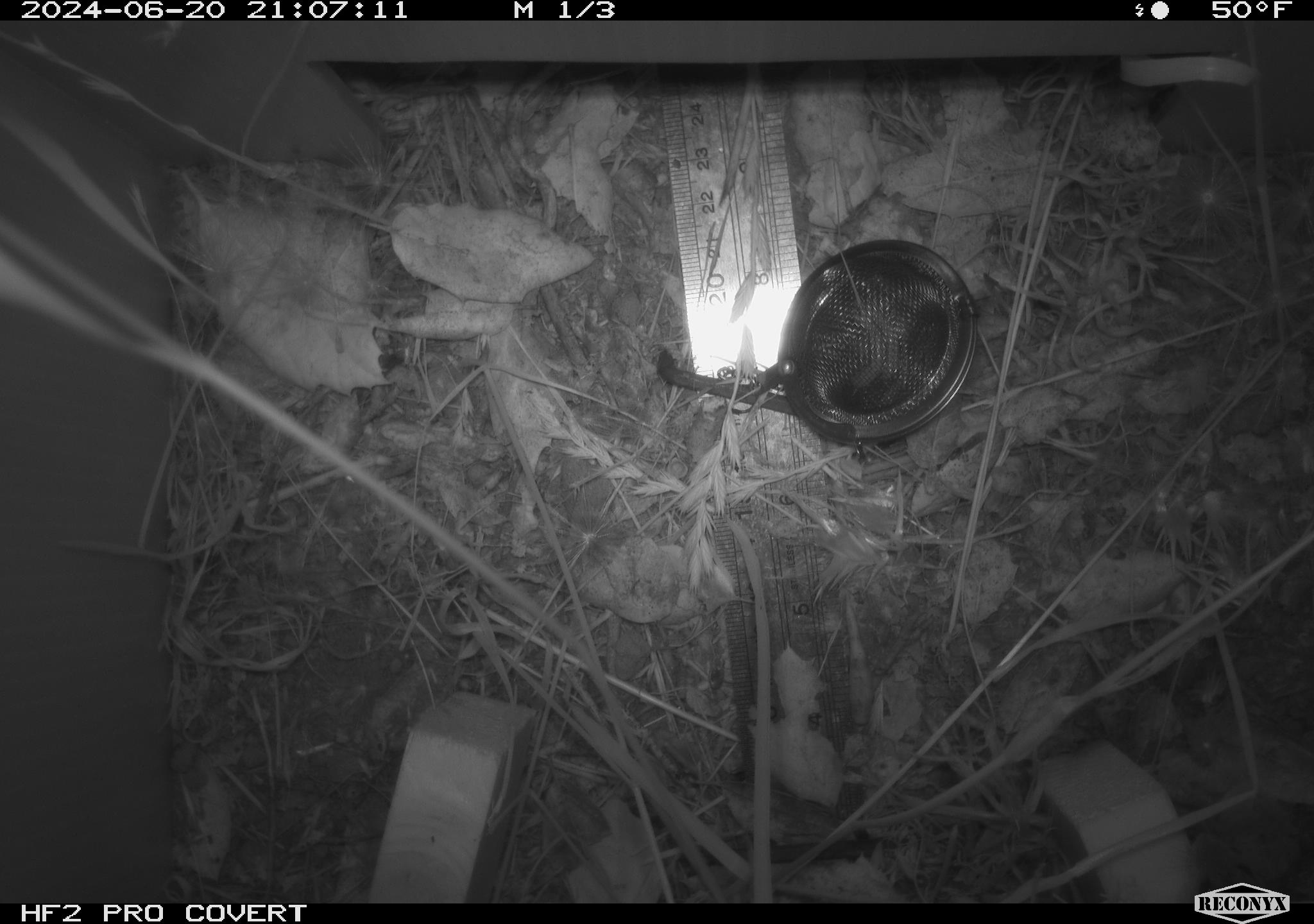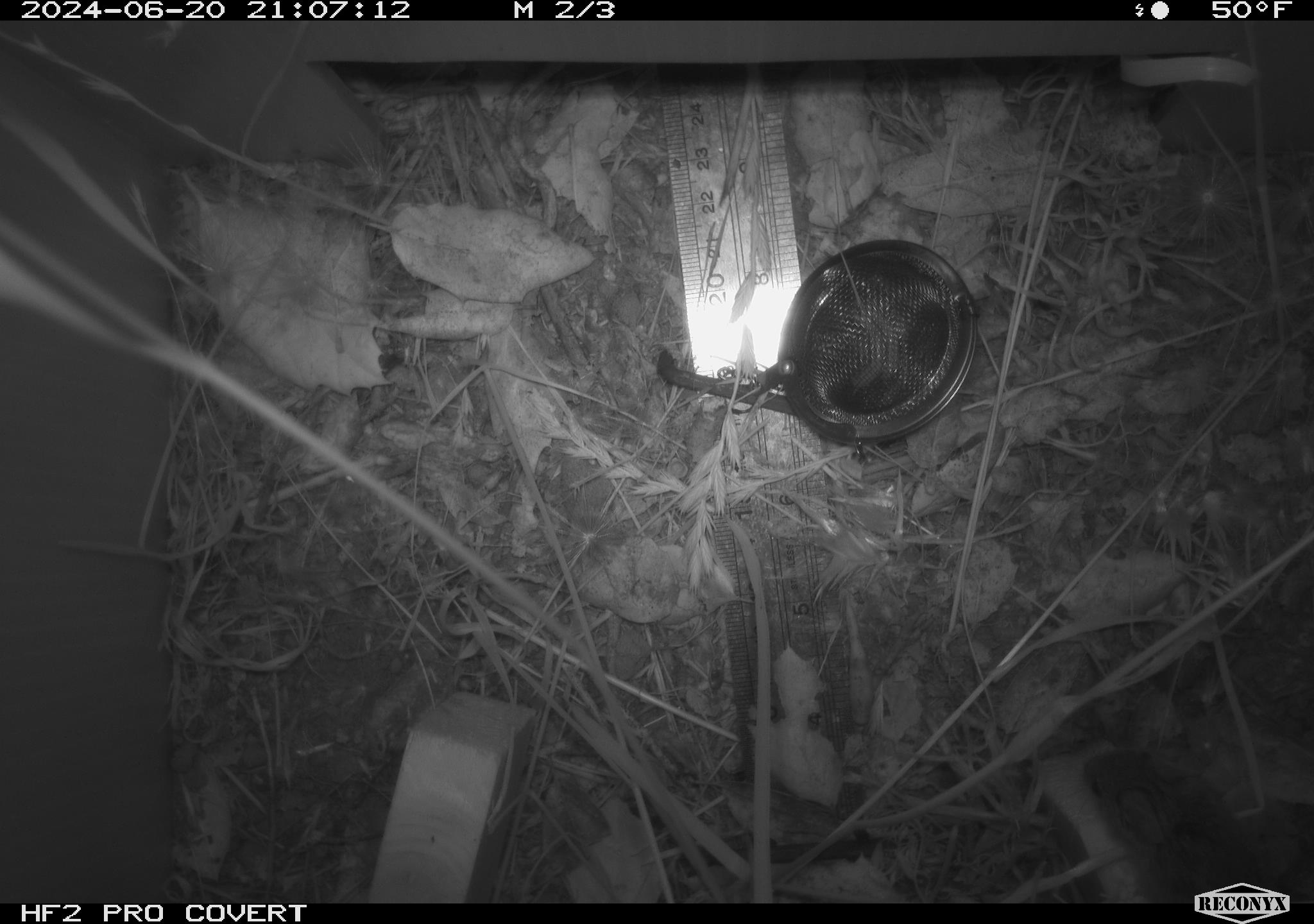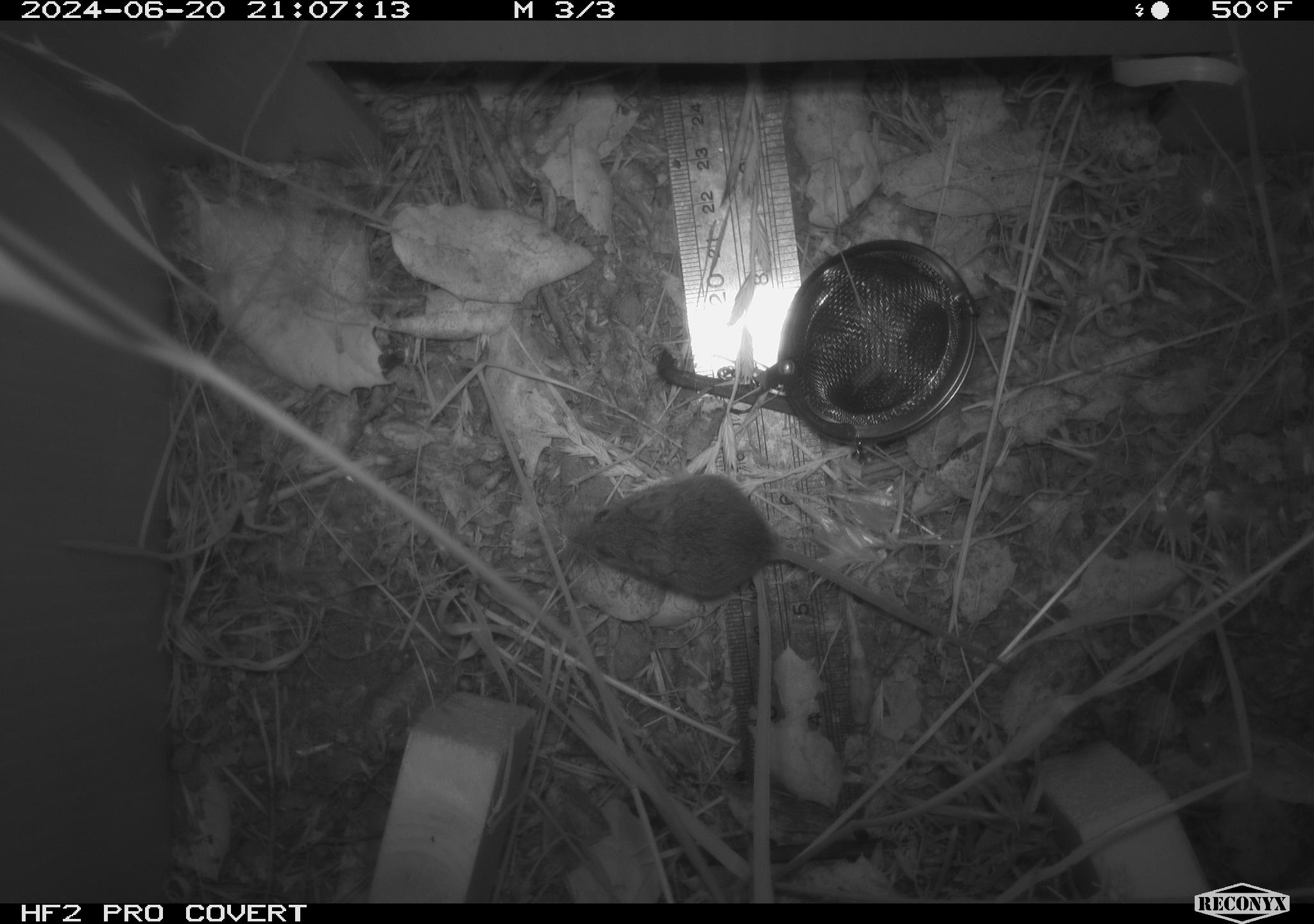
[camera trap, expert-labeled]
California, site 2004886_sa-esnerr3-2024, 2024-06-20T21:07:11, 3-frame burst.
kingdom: Animalia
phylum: Chordata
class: Mammalia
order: Rodentia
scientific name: Rodentia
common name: rodent